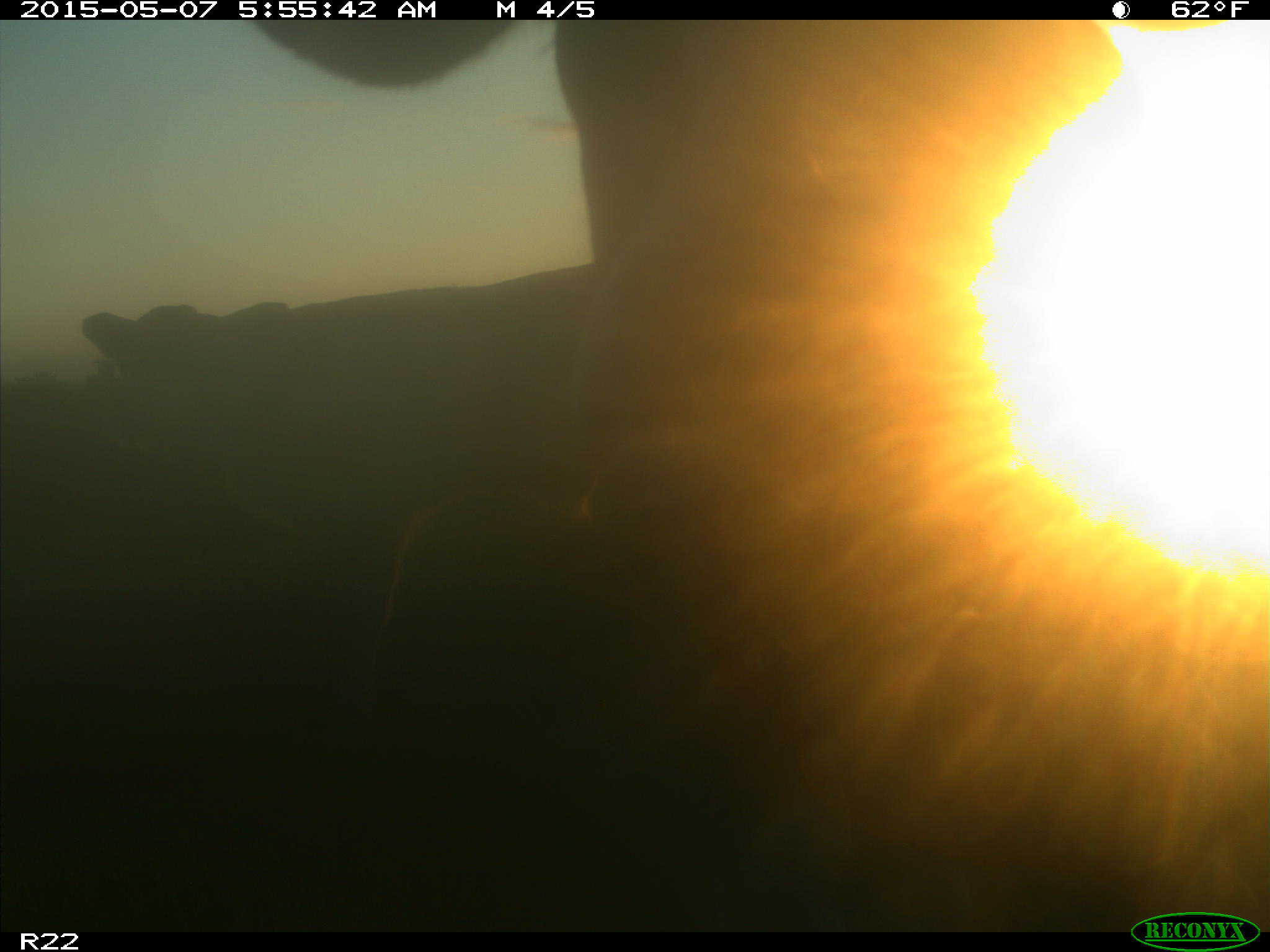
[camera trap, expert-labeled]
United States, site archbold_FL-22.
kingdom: Animalia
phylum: Chordata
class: Mammalia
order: Artiodactyla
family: Bovidae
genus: Bos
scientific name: Bos taurus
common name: domestic cow